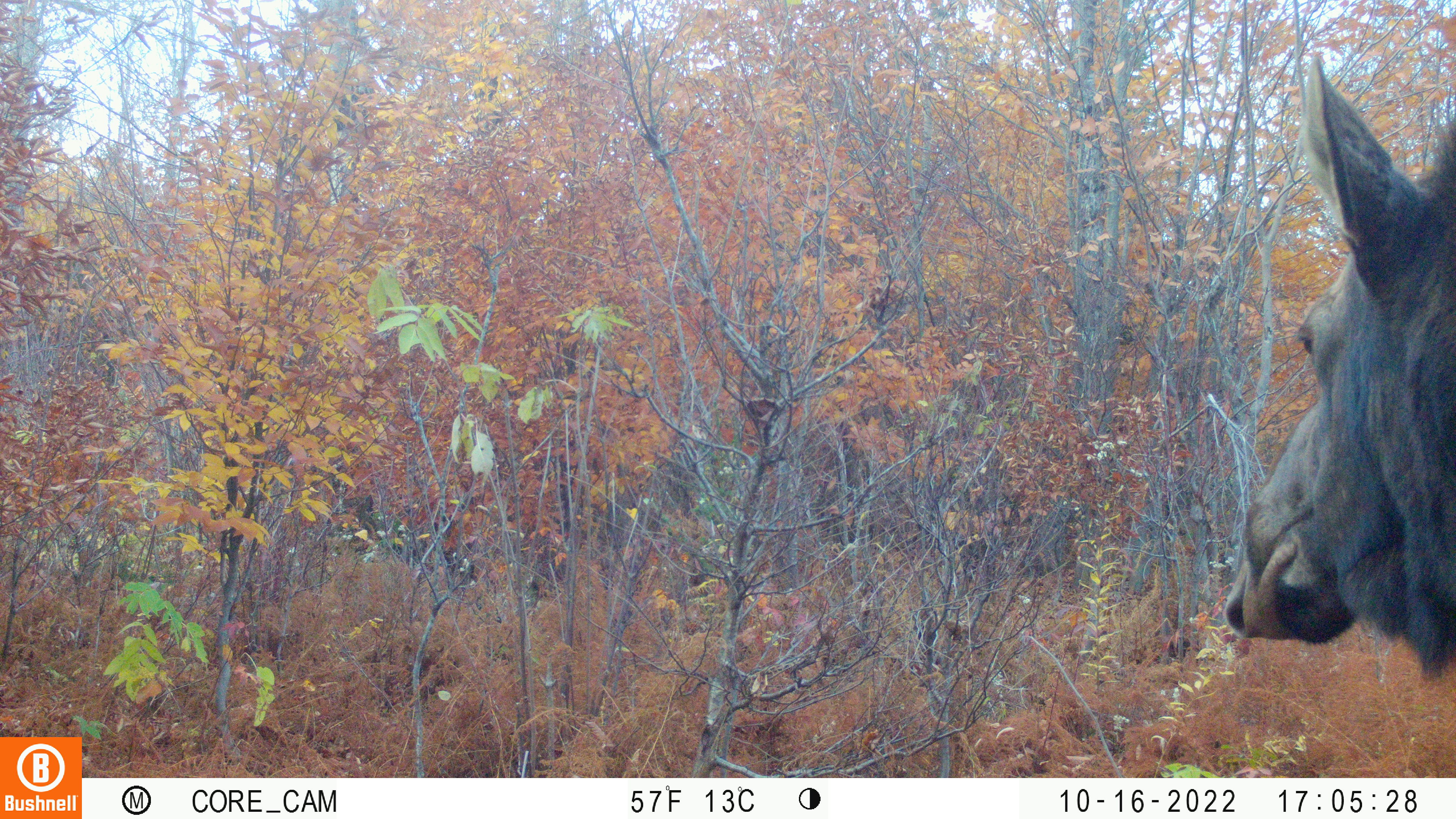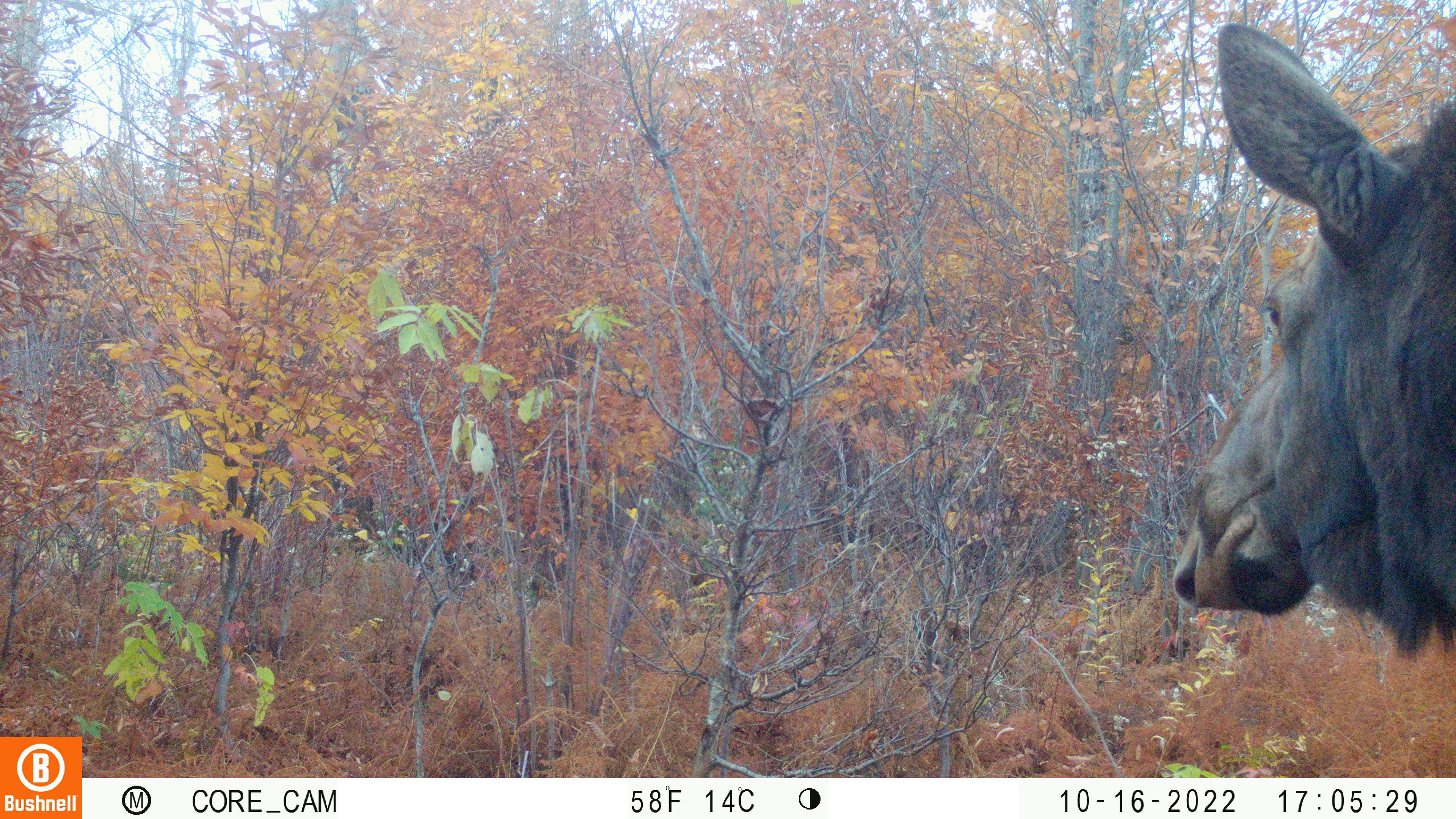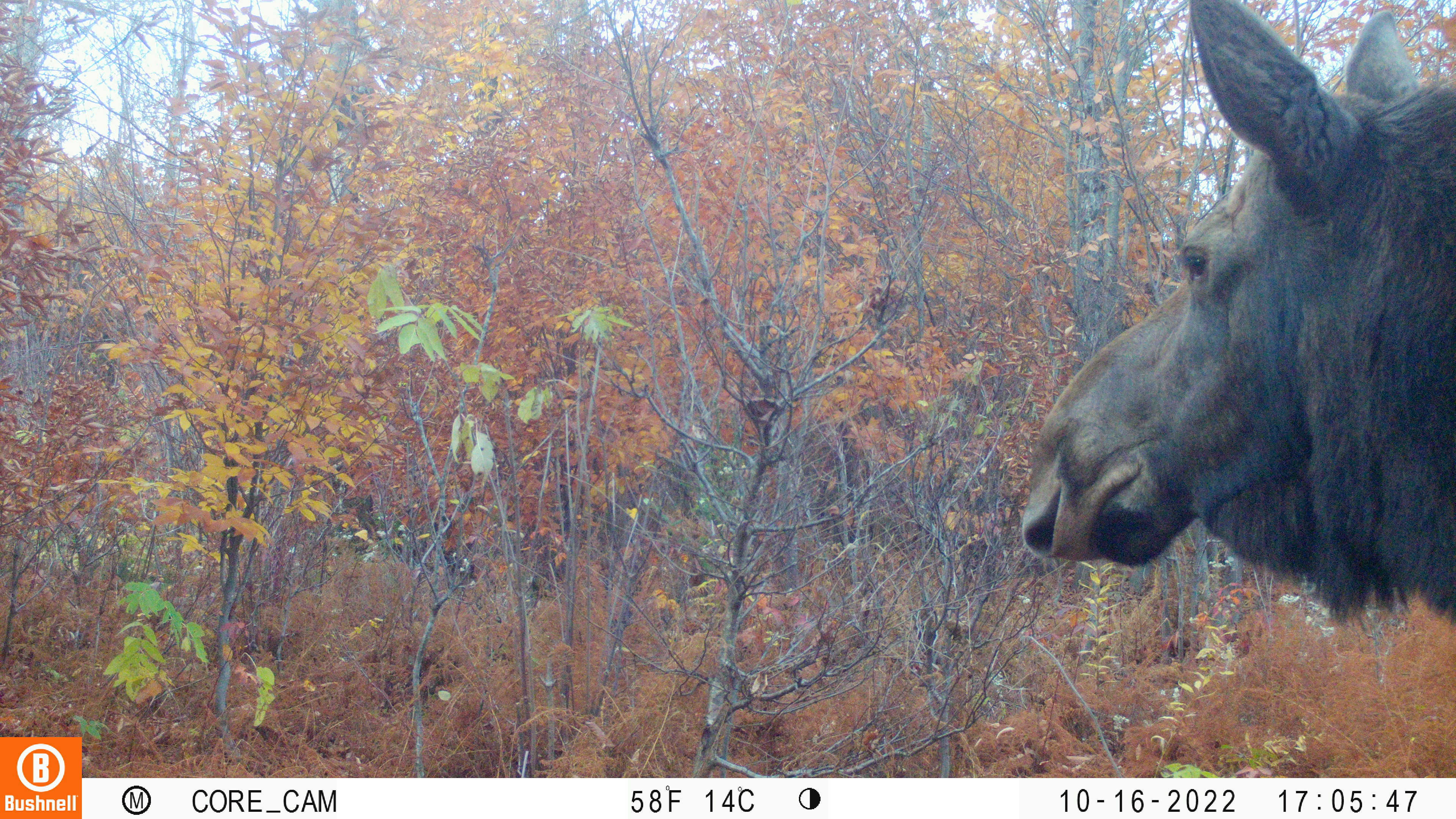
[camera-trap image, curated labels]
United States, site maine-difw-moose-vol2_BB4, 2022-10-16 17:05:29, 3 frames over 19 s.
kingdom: Animalia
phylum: Chordata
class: Mammalia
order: Artiodactyla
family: Cervidae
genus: Alces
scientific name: Alces alces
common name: moose